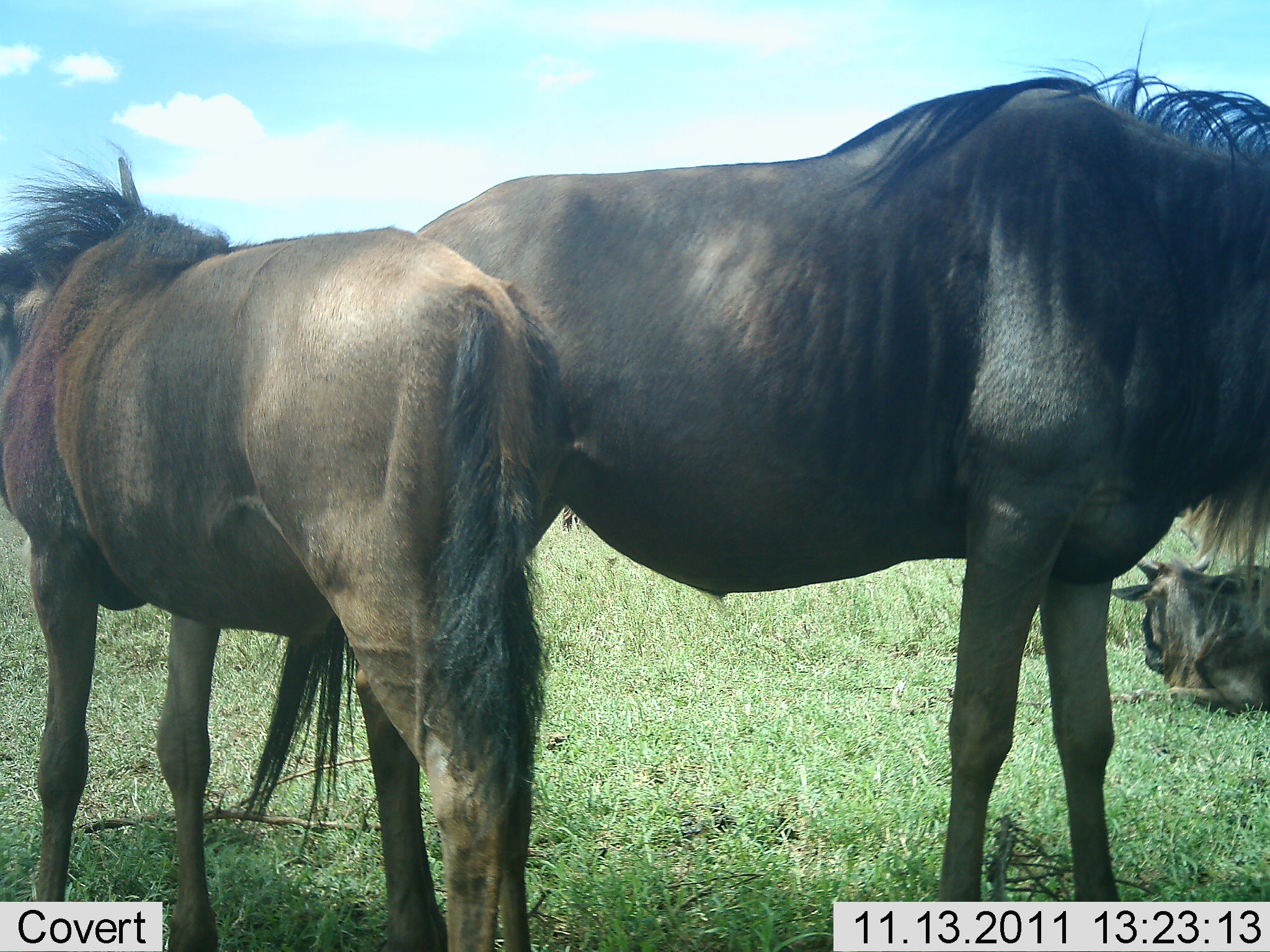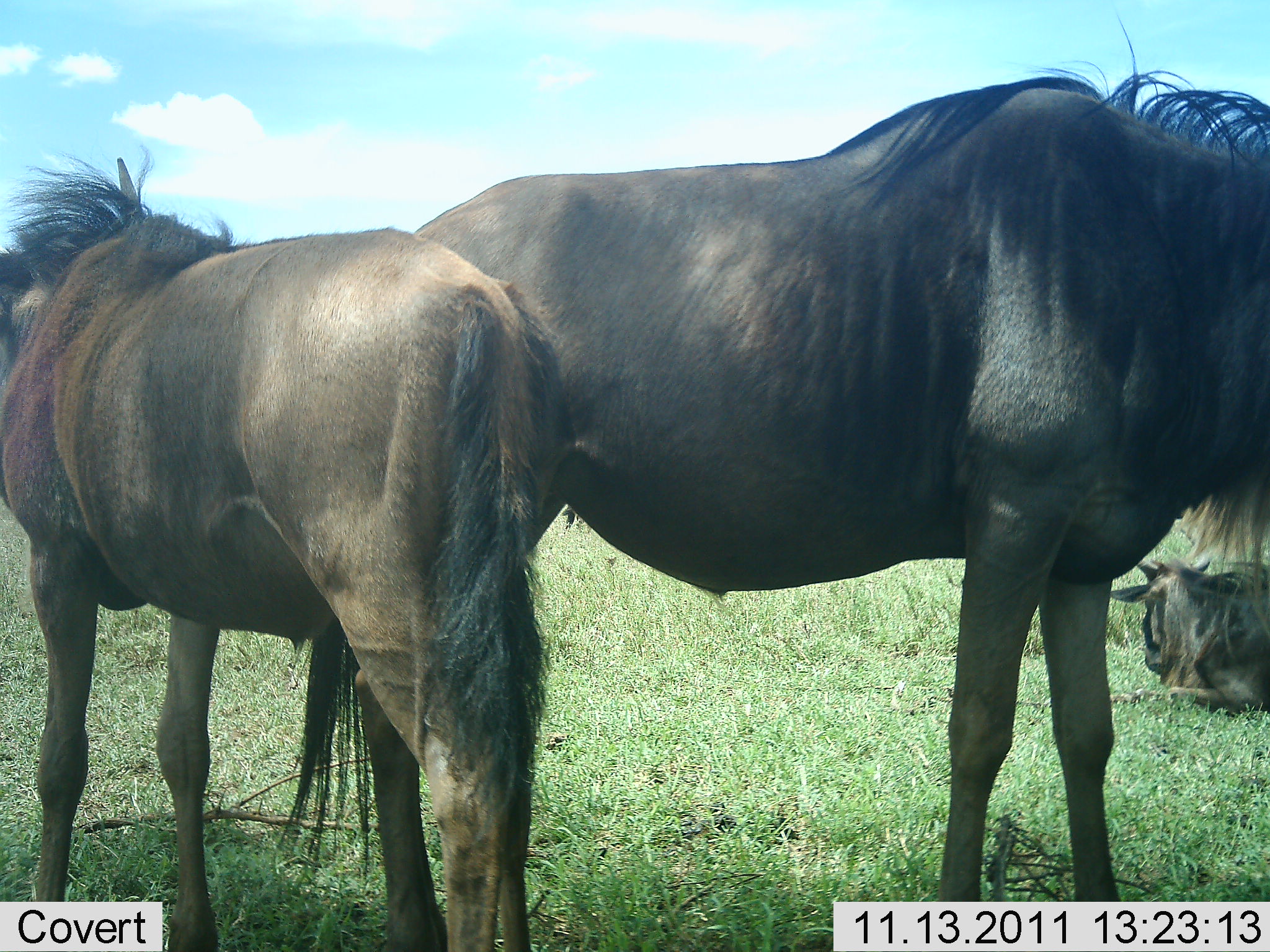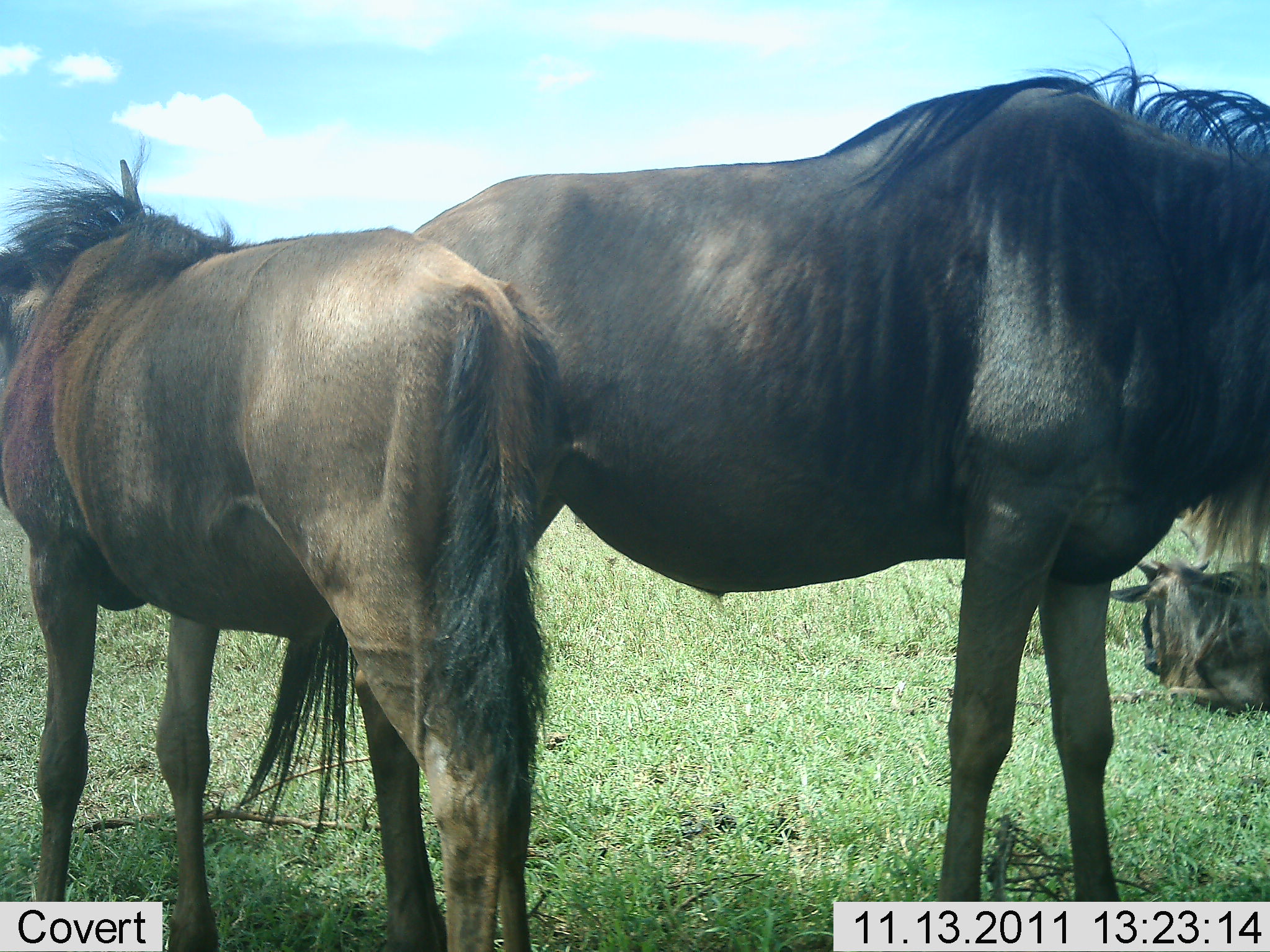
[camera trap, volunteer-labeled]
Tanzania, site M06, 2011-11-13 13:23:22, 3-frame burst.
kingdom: Animalia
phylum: Chordata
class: Mammalia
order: Artiodactyla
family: Bovidae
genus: Connochaetes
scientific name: Connochaetes taurinus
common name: blue wildebeest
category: wildebeest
Wildebeest (blue wildebeest) (Connochaetes taurinus), count 3. Behavior (volunteer vote fractions): standing 80%, resting 90%, moving 0%, interacting 0%. Young present (vote fraction): 30%. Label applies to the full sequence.